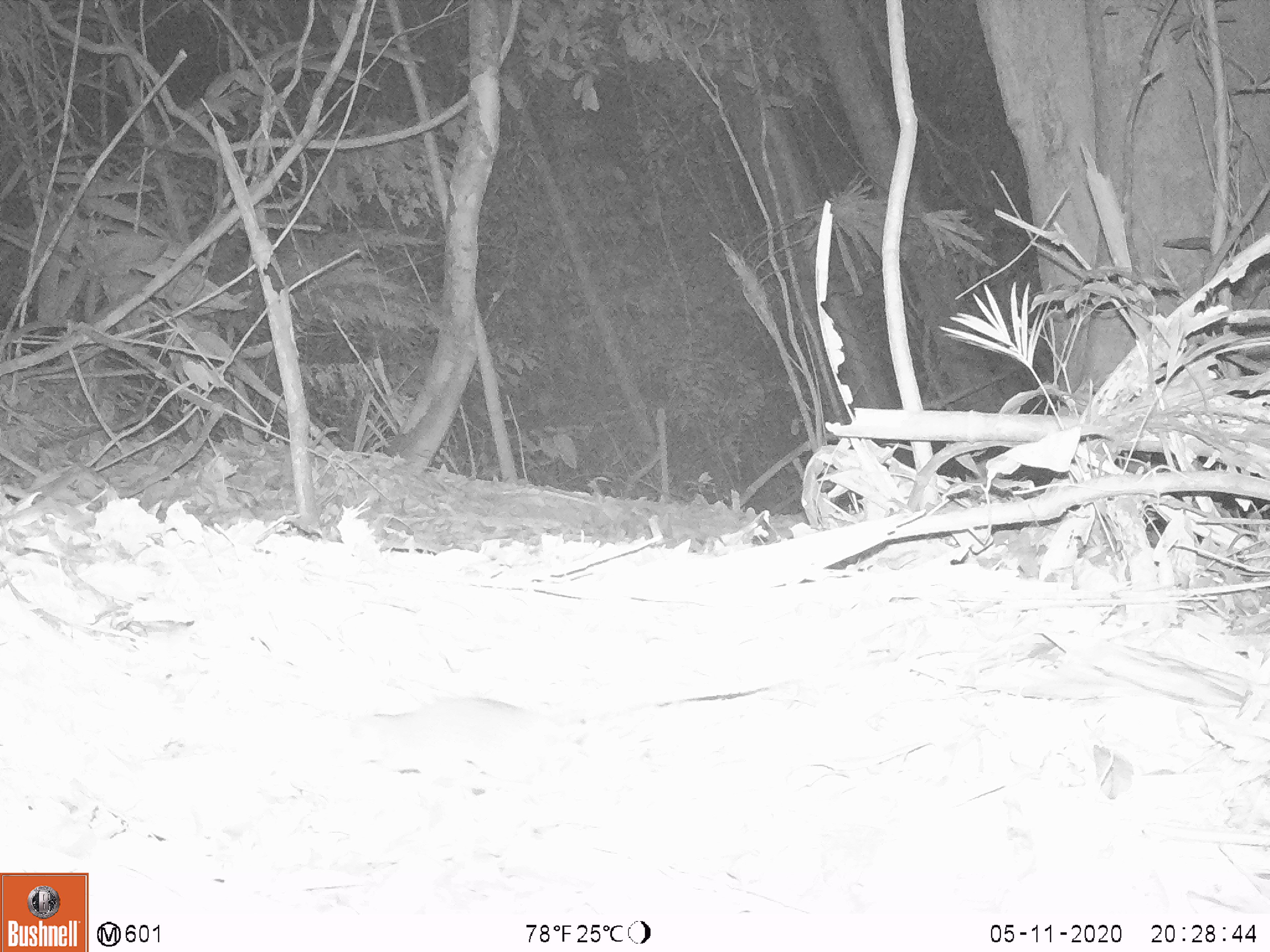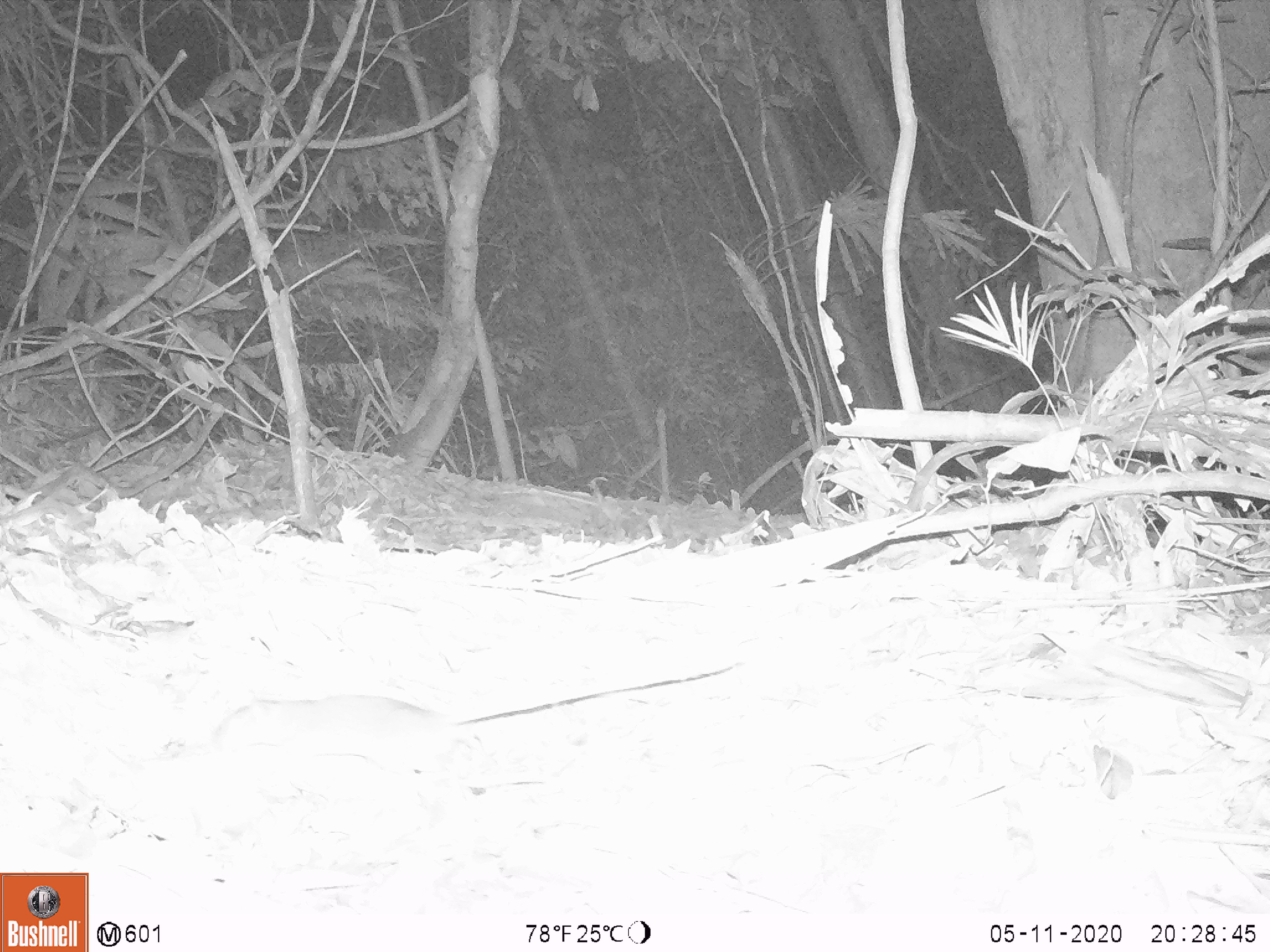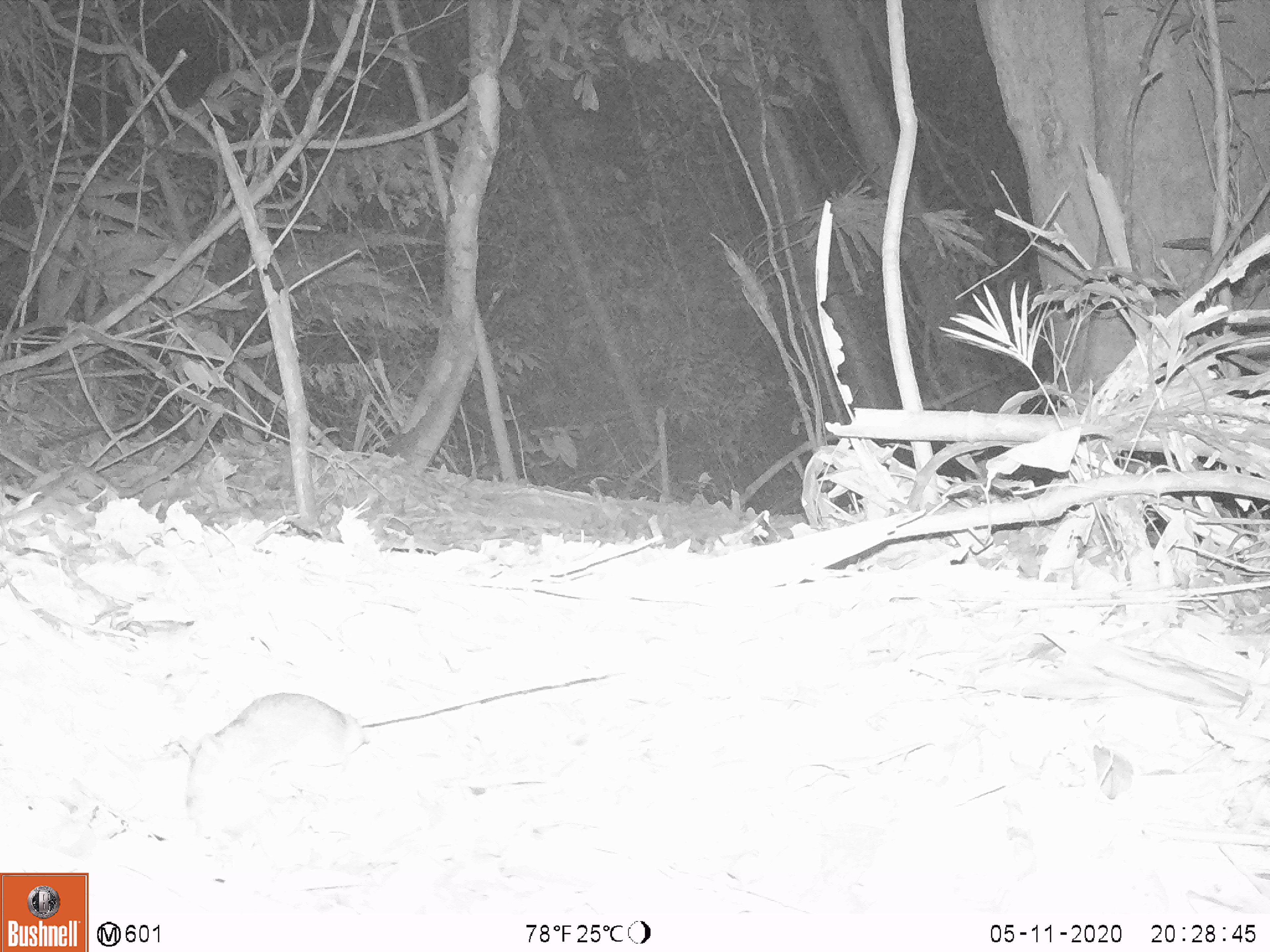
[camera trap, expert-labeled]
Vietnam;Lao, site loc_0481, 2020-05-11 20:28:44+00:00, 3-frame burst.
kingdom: Animalia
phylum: Chordata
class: Mammalia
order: Rodentia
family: Muridae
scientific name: Muridae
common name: old-world mice and rats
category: unidentified murid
Unidentified murid (old-world mice and rats) (Muridae). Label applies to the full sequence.